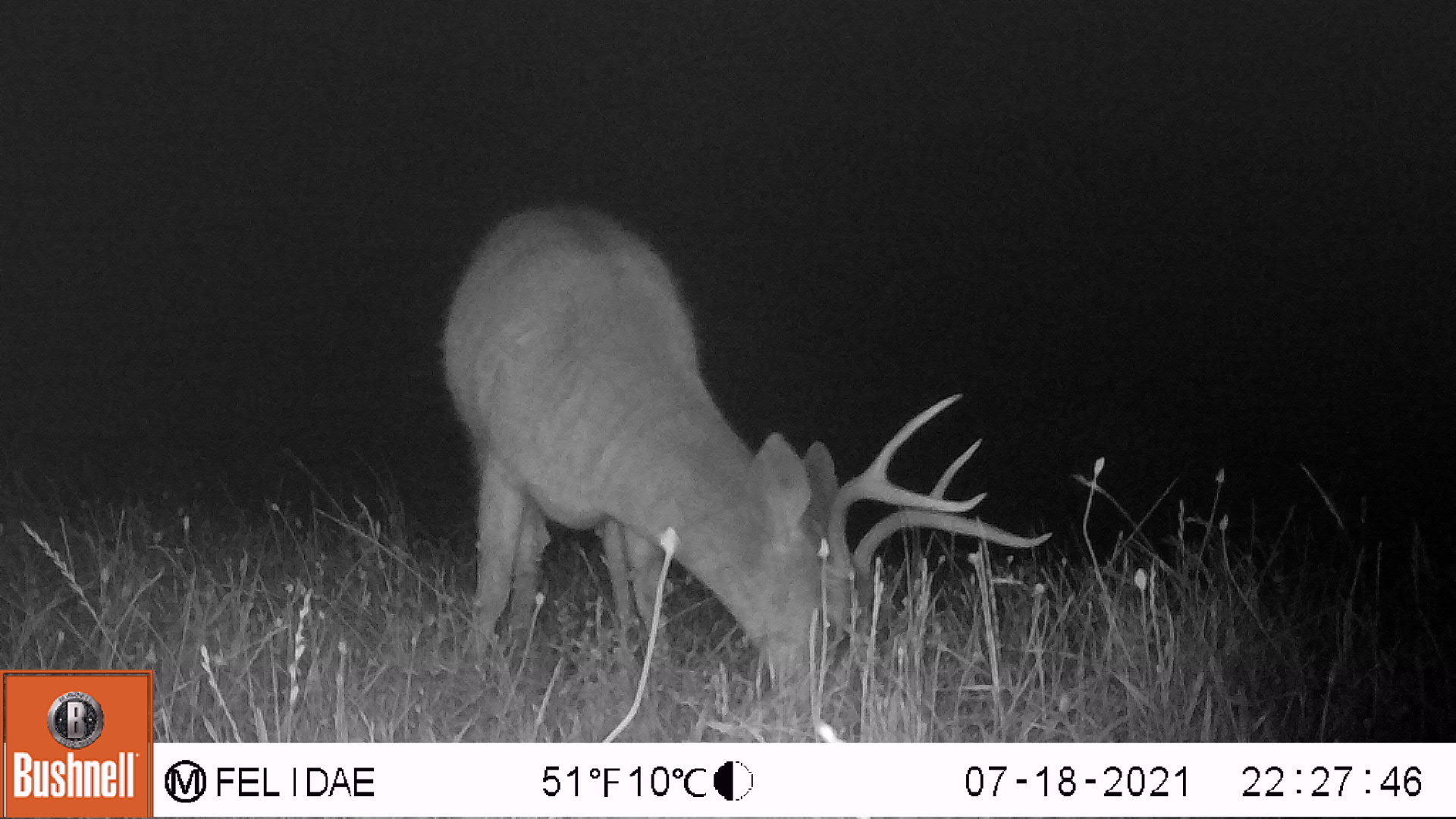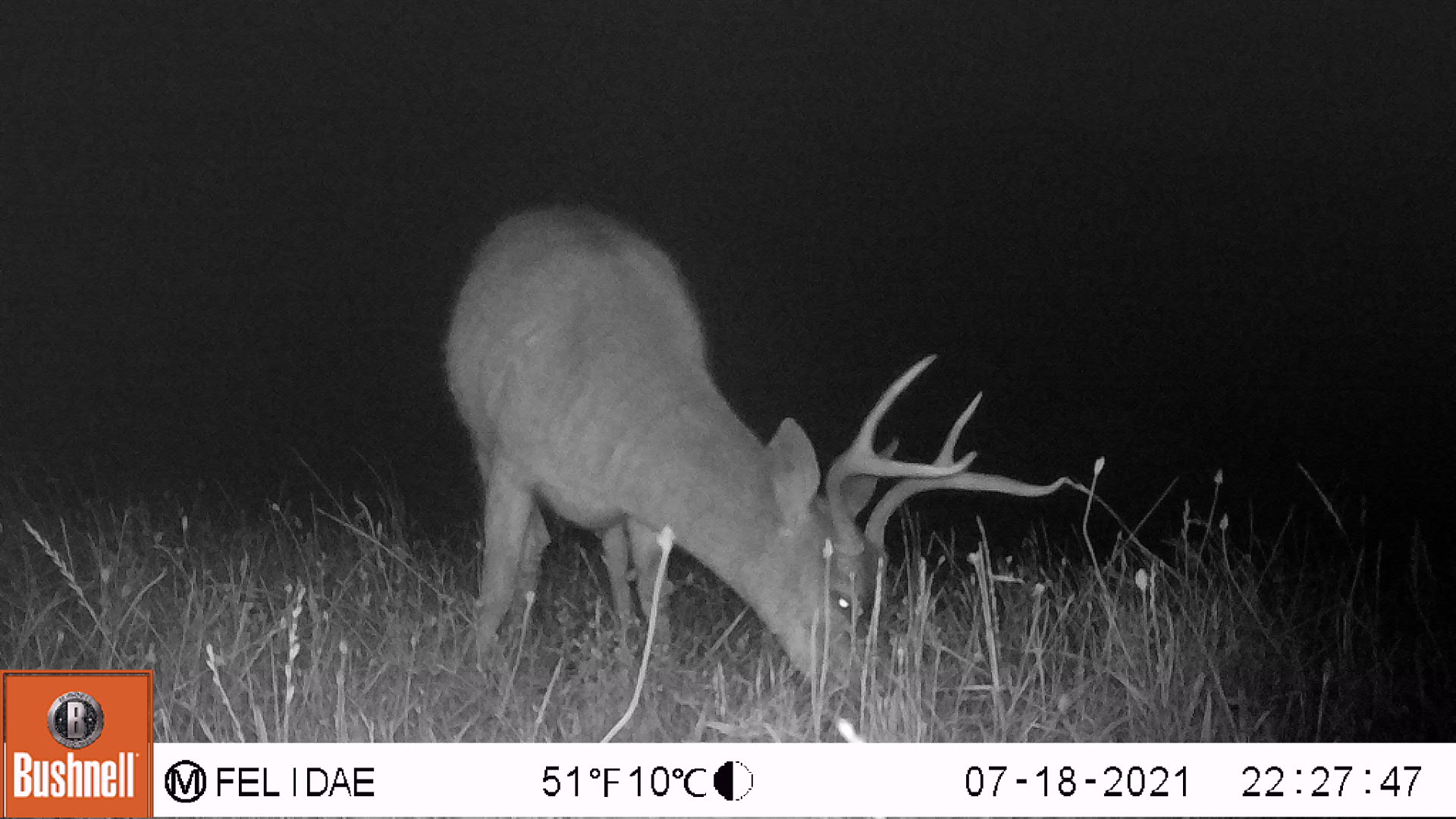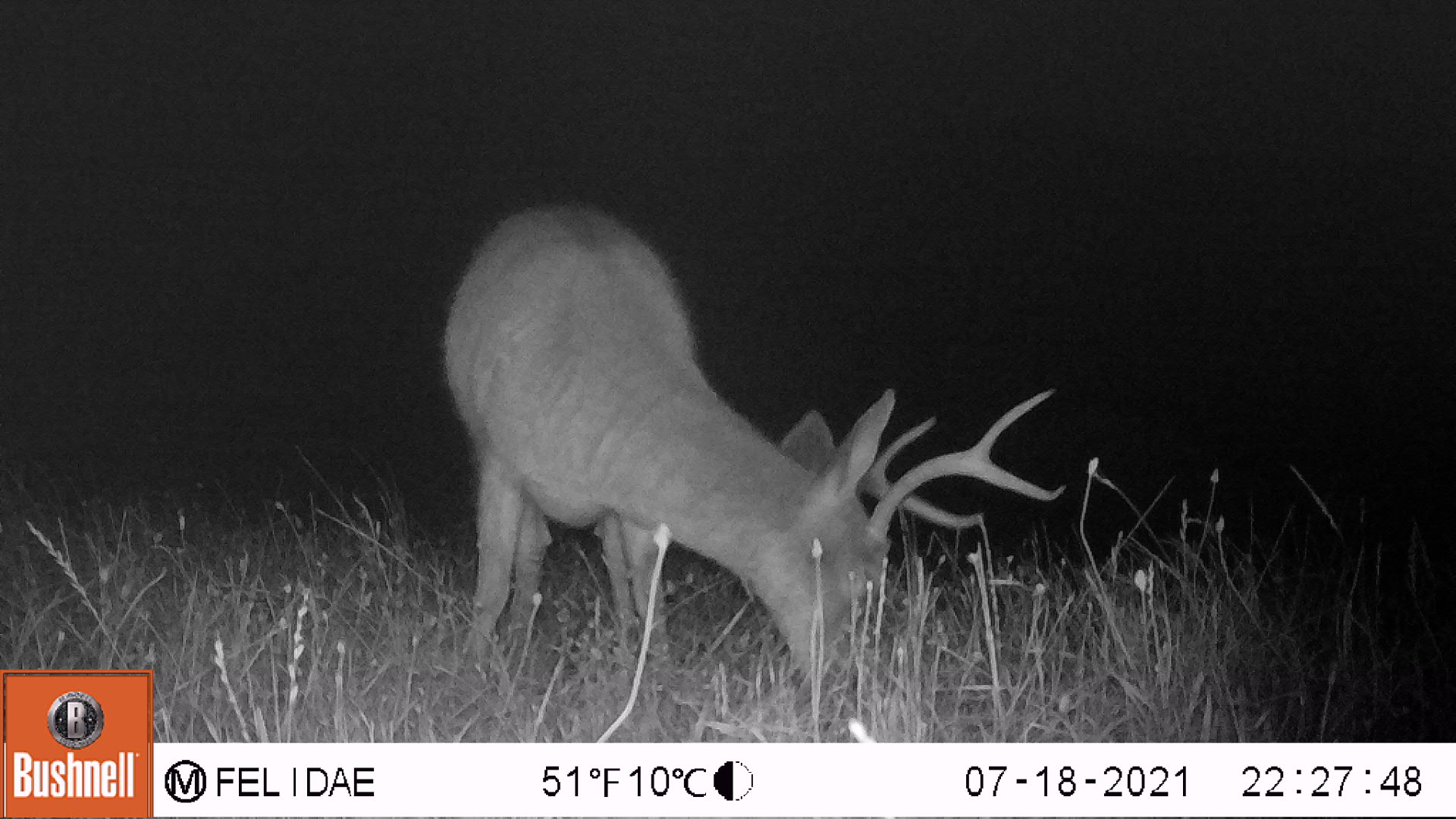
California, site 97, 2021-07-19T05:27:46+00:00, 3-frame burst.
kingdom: Animalia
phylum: Chordata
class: Mammalia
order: Artiodactyla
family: Cervidae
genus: Odocoileus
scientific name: Odocoileus hemionus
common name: mule deer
Mule deer (Odocoileus hemionus).